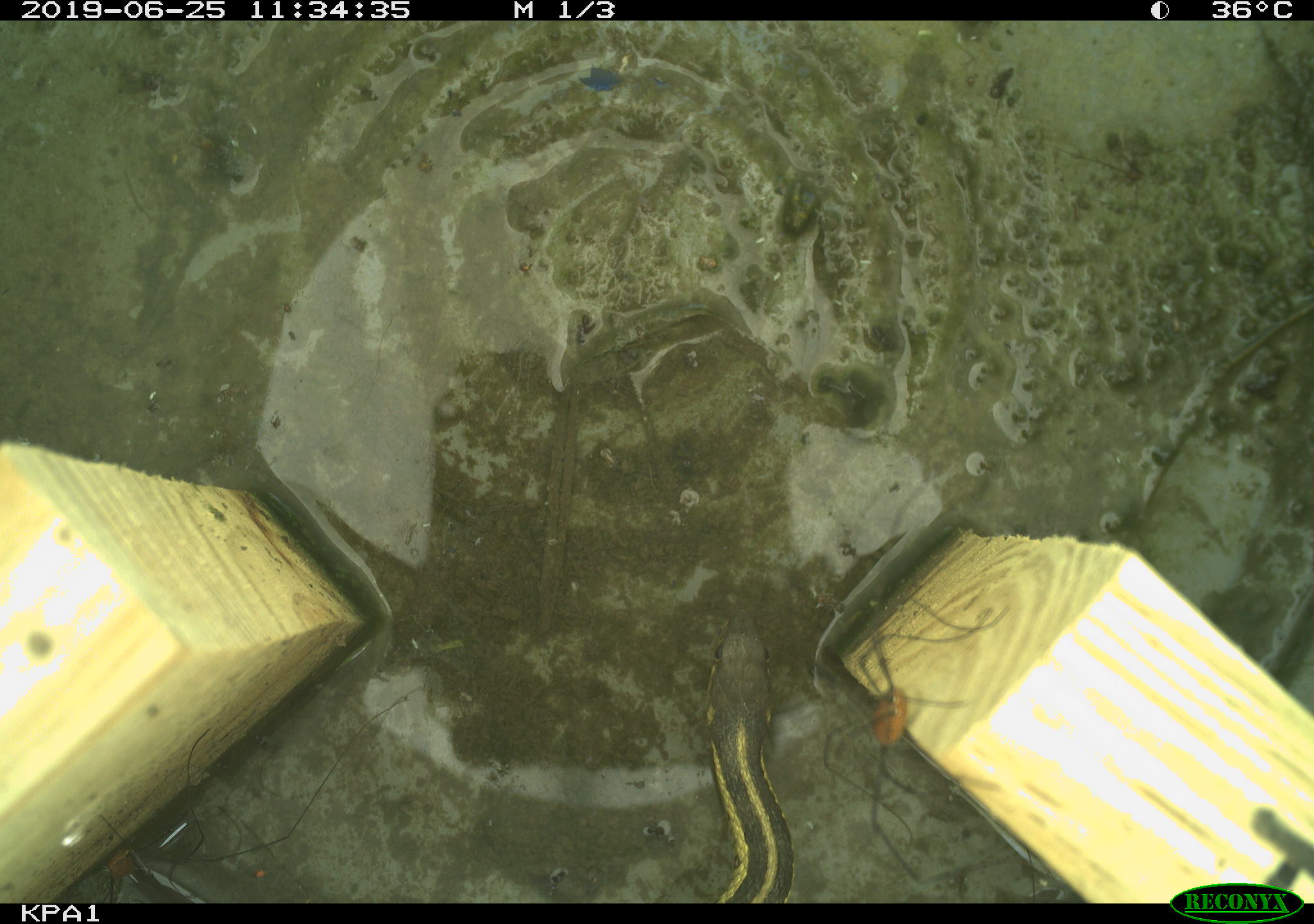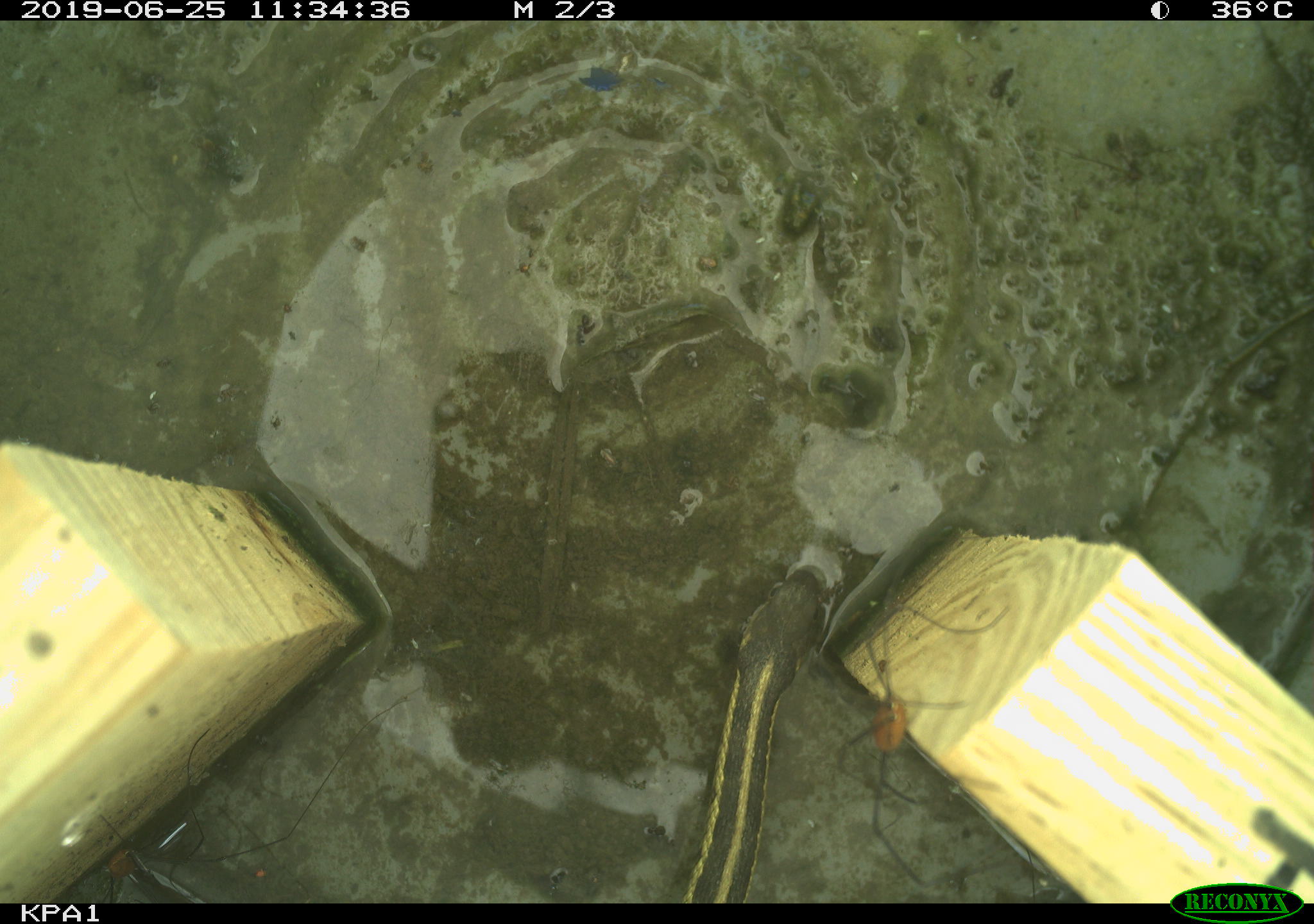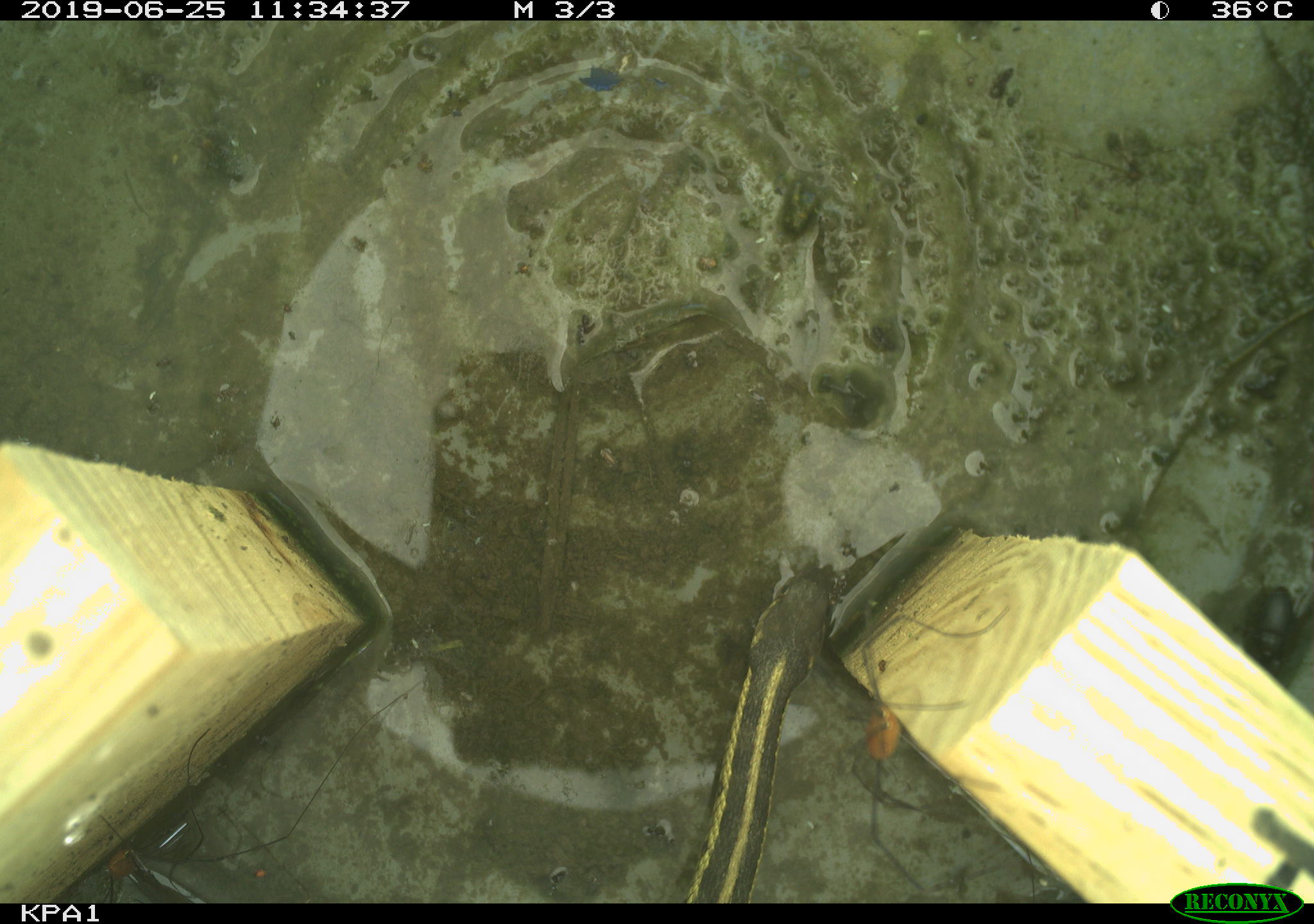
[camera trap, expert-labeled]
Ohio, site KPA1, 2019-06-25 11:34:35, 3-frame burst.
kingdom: Animalia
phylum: Chordata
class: Reptilia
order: Squamata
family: Colubridae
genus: Thamnophis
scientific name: Thamnophis sirtalis sirtalis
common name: eastern gartersnake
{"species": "eastern gartersnake (Thamnophis sirtalis sirtalis)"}